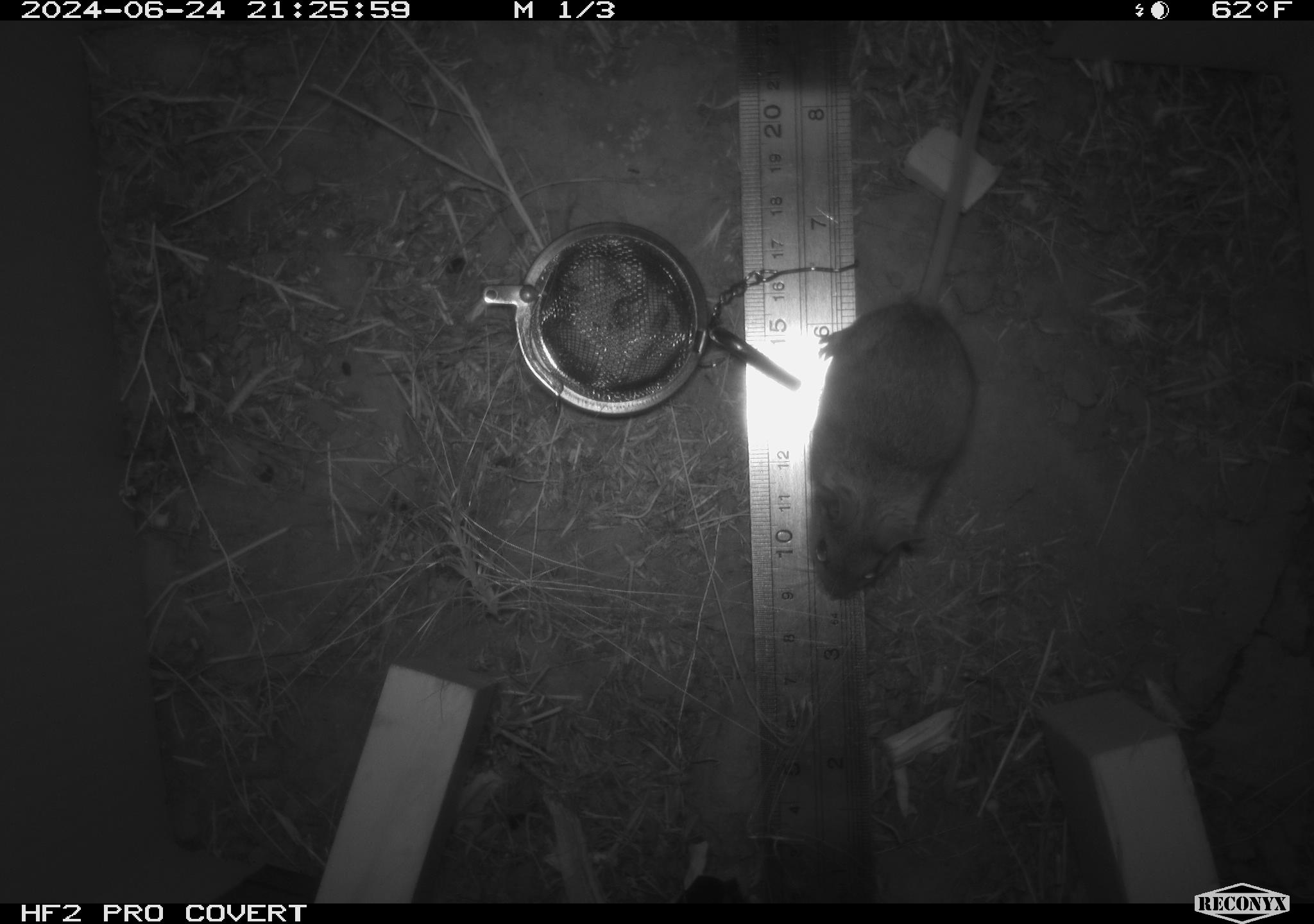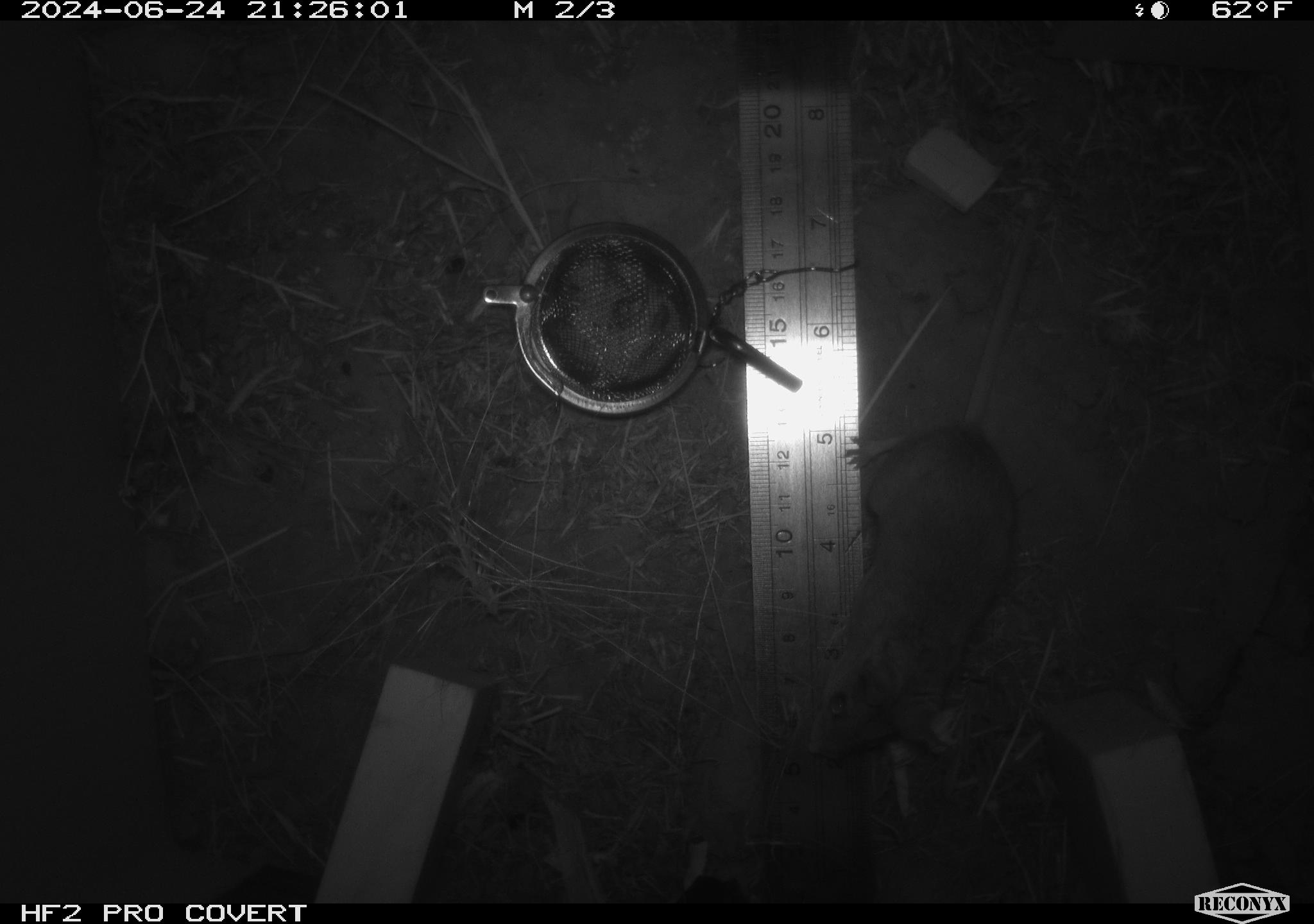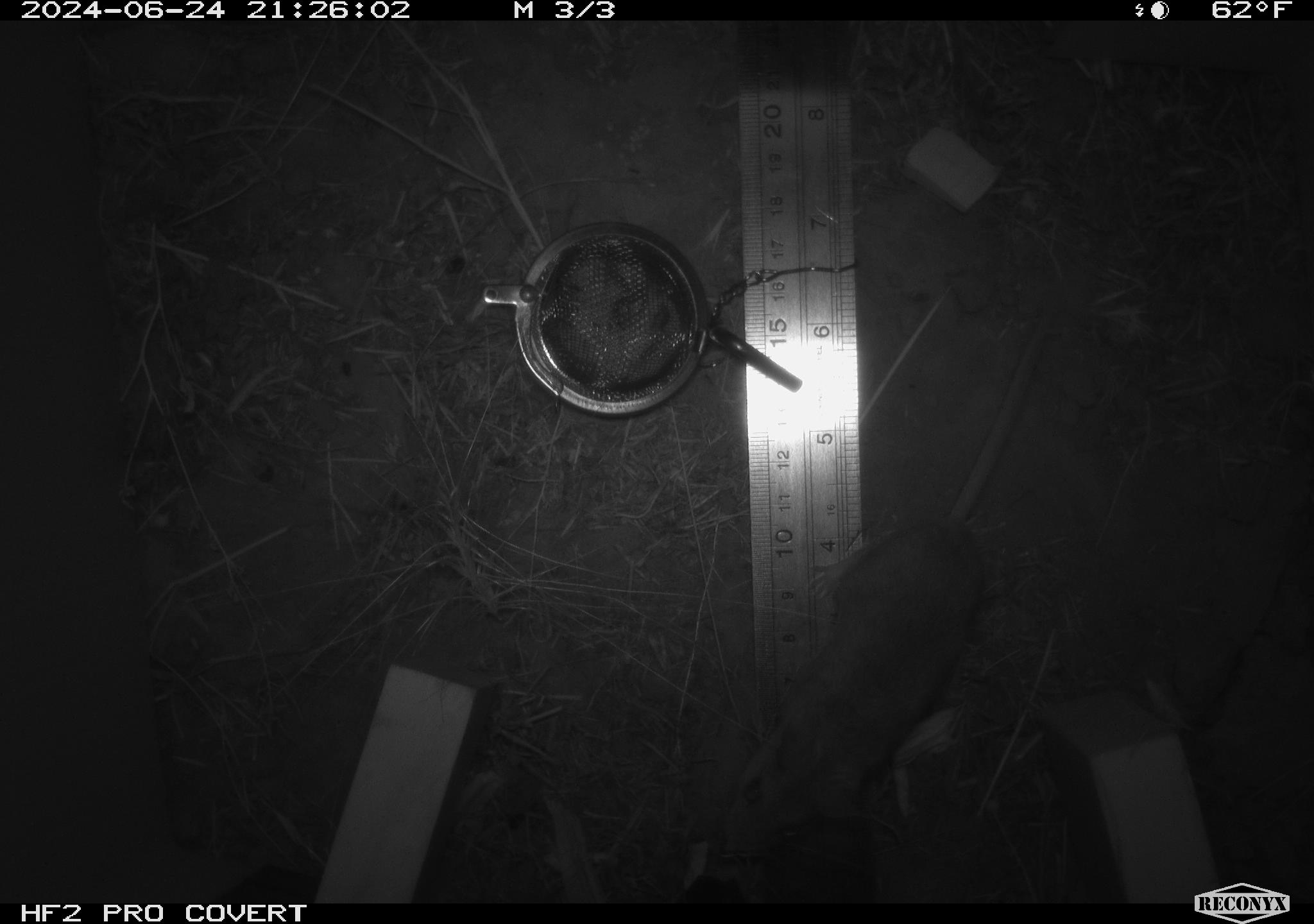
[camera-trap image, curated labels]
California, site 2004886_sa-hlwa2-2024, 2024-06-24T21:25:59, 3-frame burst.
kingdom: Animalia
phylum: Chordata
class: Mammalia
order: Rodentia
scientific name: Rodentia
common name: mouse species